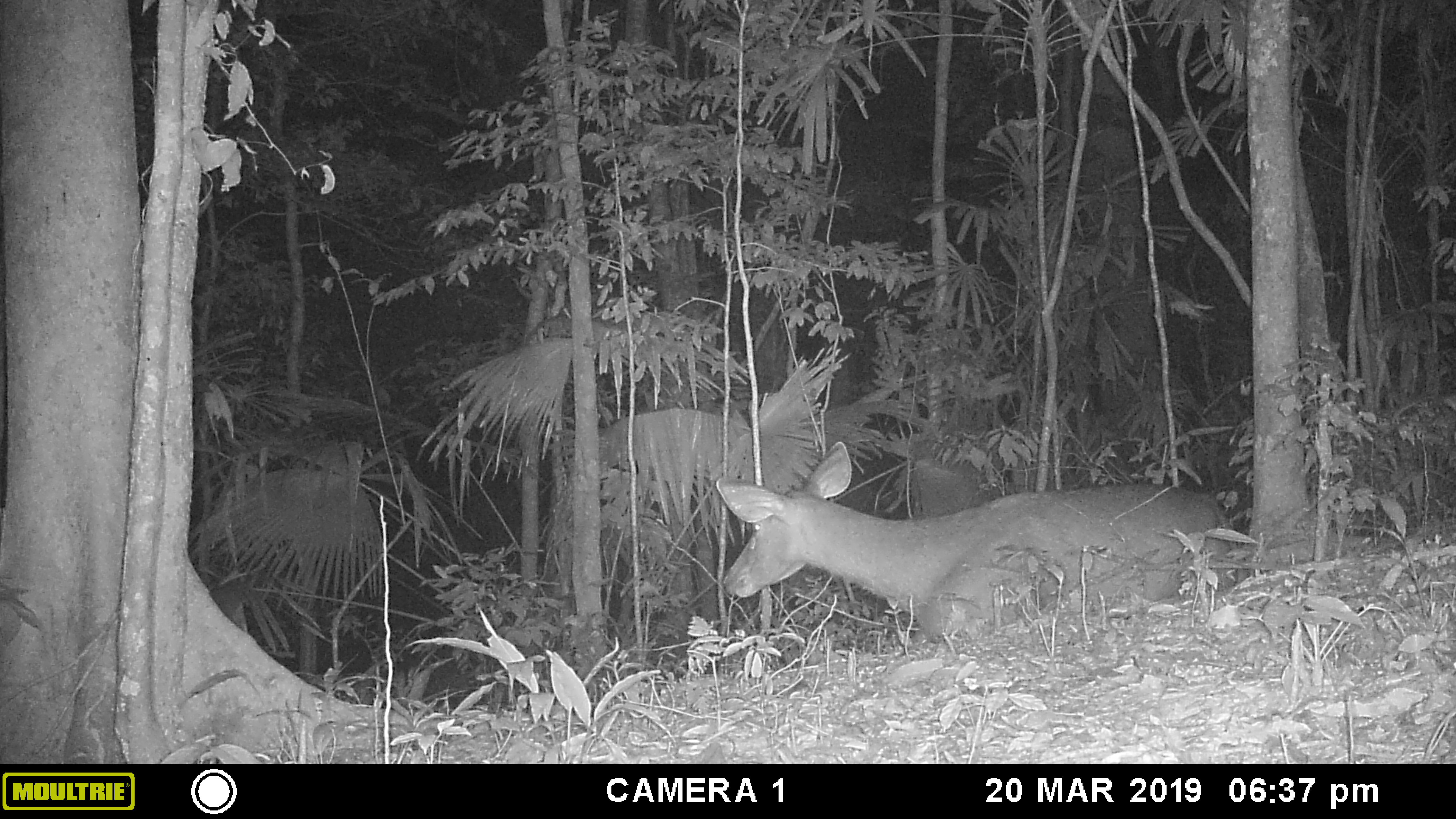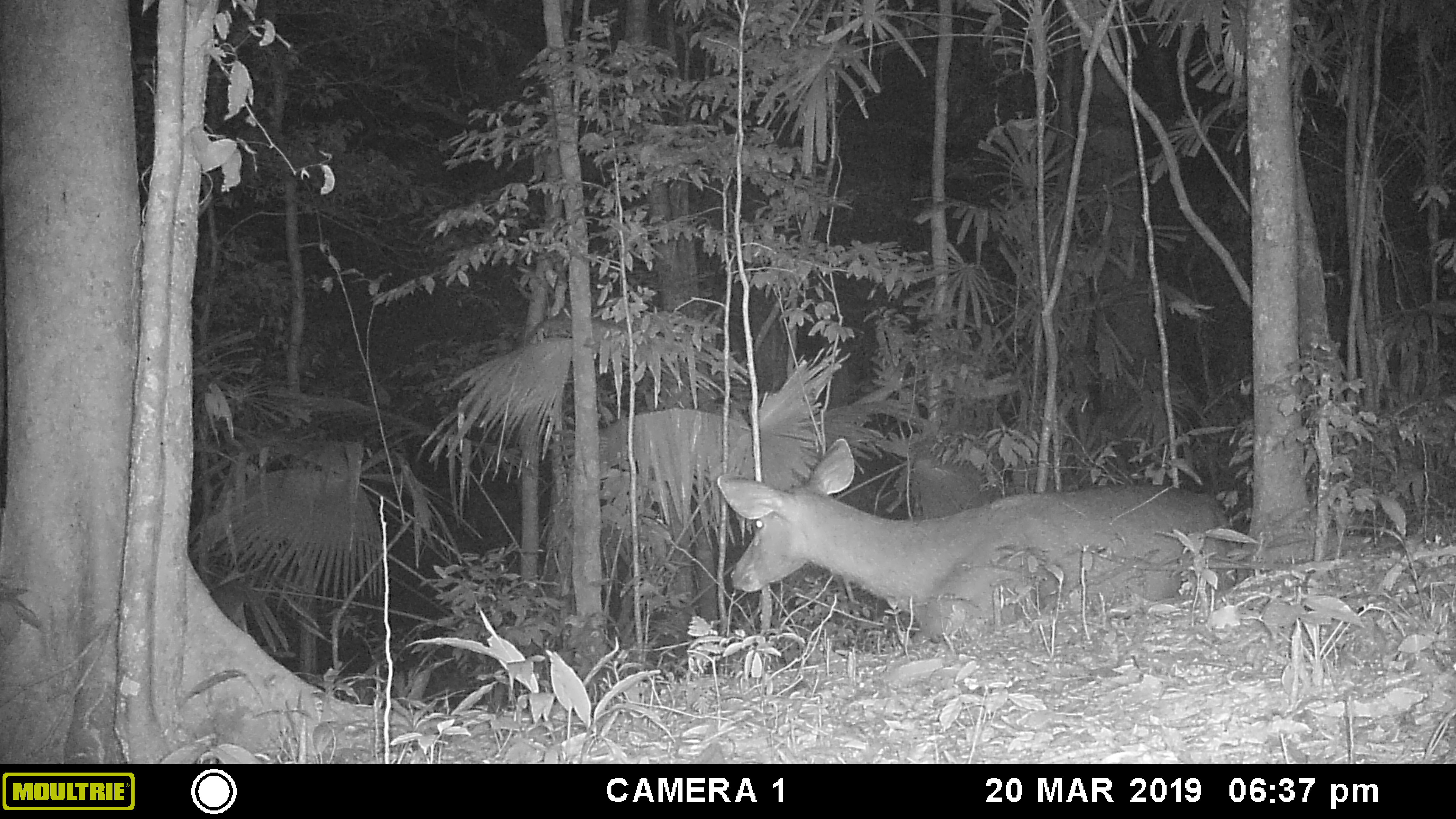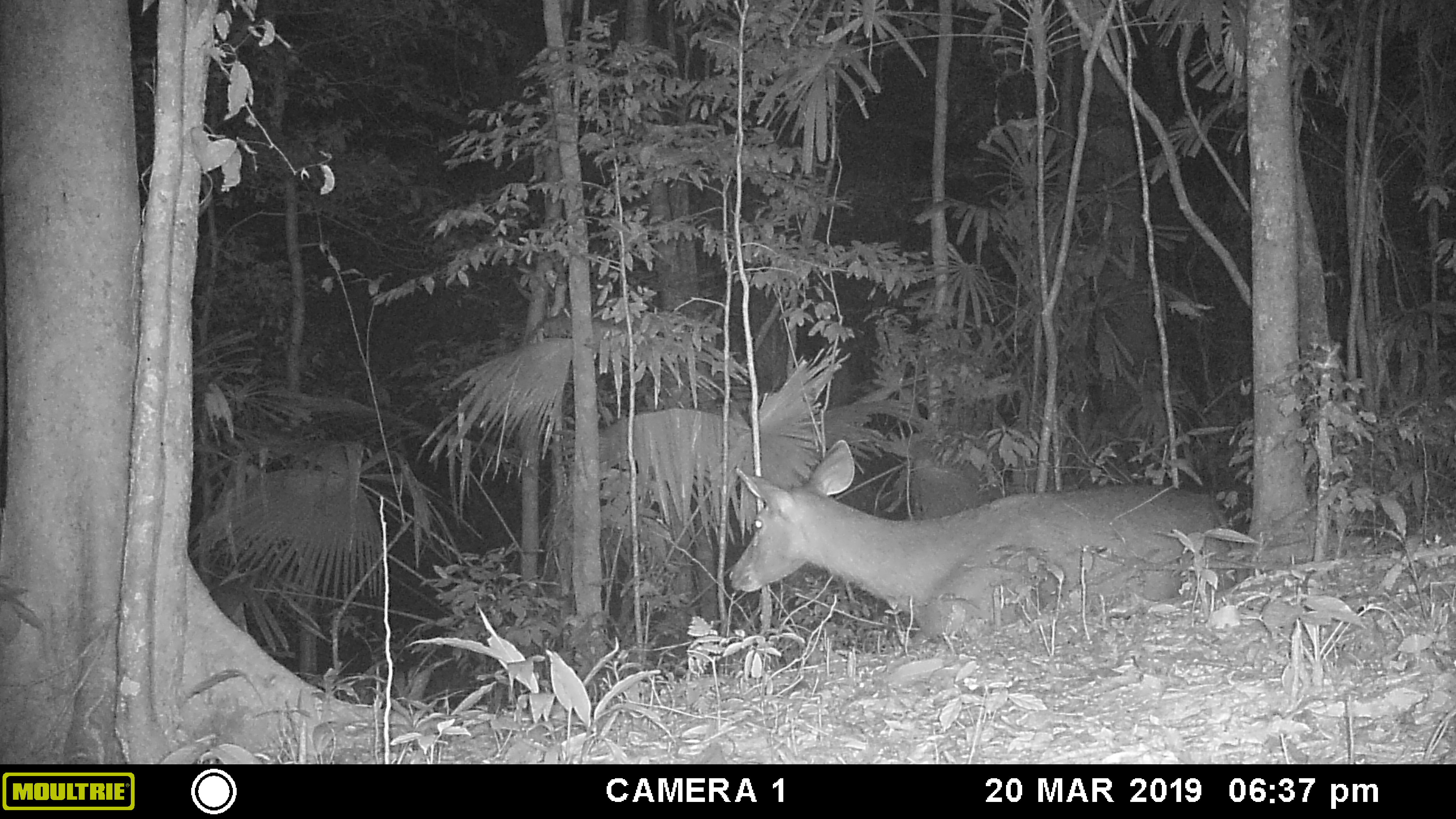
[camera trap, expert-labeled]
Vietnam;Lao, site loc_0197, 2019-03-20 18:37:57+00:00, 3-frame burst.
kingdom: Animalia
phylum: Chordata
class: Mammalia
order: Artiodactyla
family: Cervidae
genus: Rusa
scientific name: Rusa unicolor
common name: sambar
Sambar (Rusa unicolor). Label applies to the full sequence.